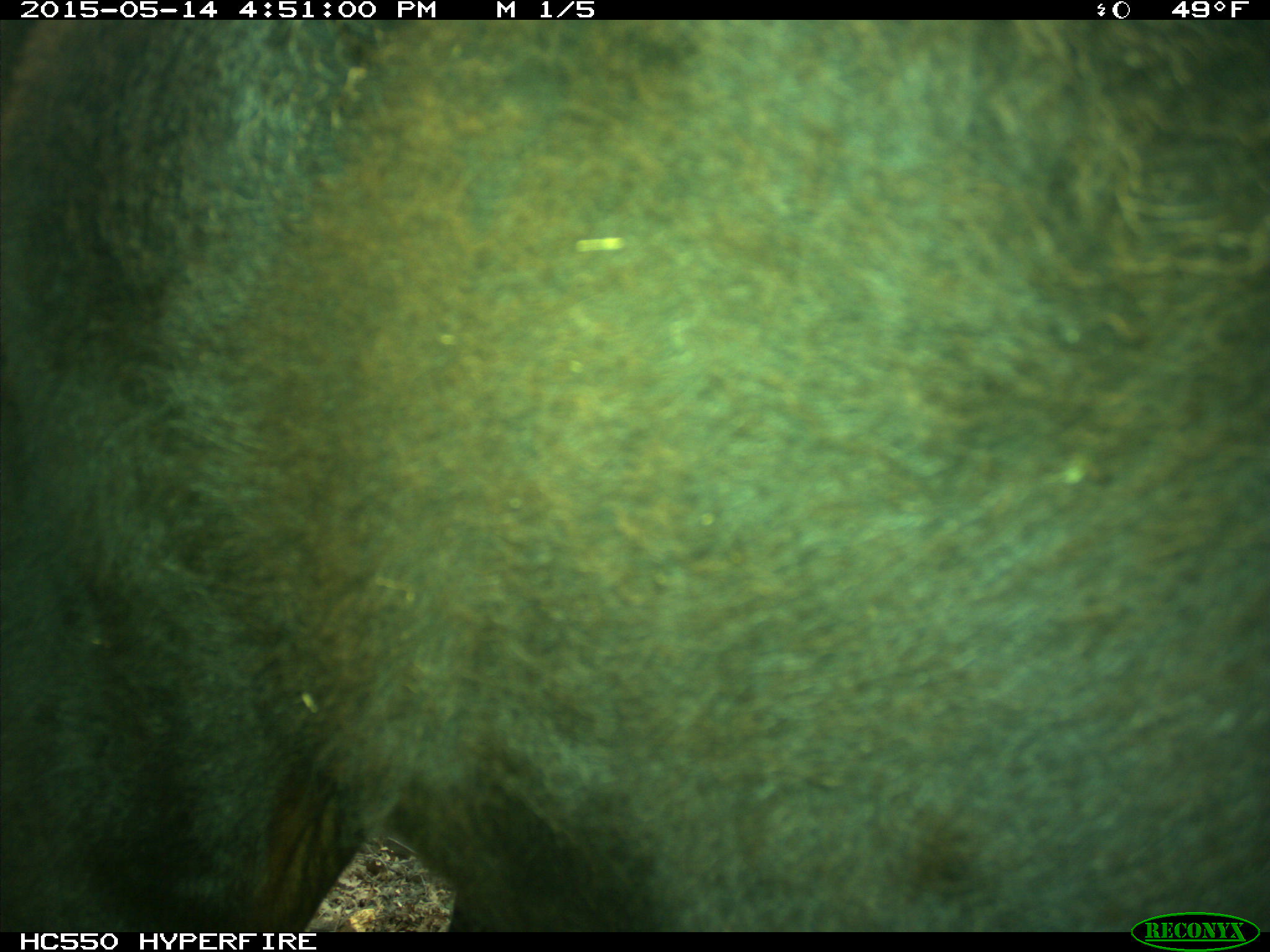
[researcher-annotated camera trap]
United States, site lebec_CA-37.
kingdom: Animalia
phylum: Chordata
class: Mammalia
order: Artiodactyla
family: Bovidae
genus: Bos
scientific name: Bos taurus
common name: domestic cow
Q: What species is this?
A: Bos taurus (domestic cow).